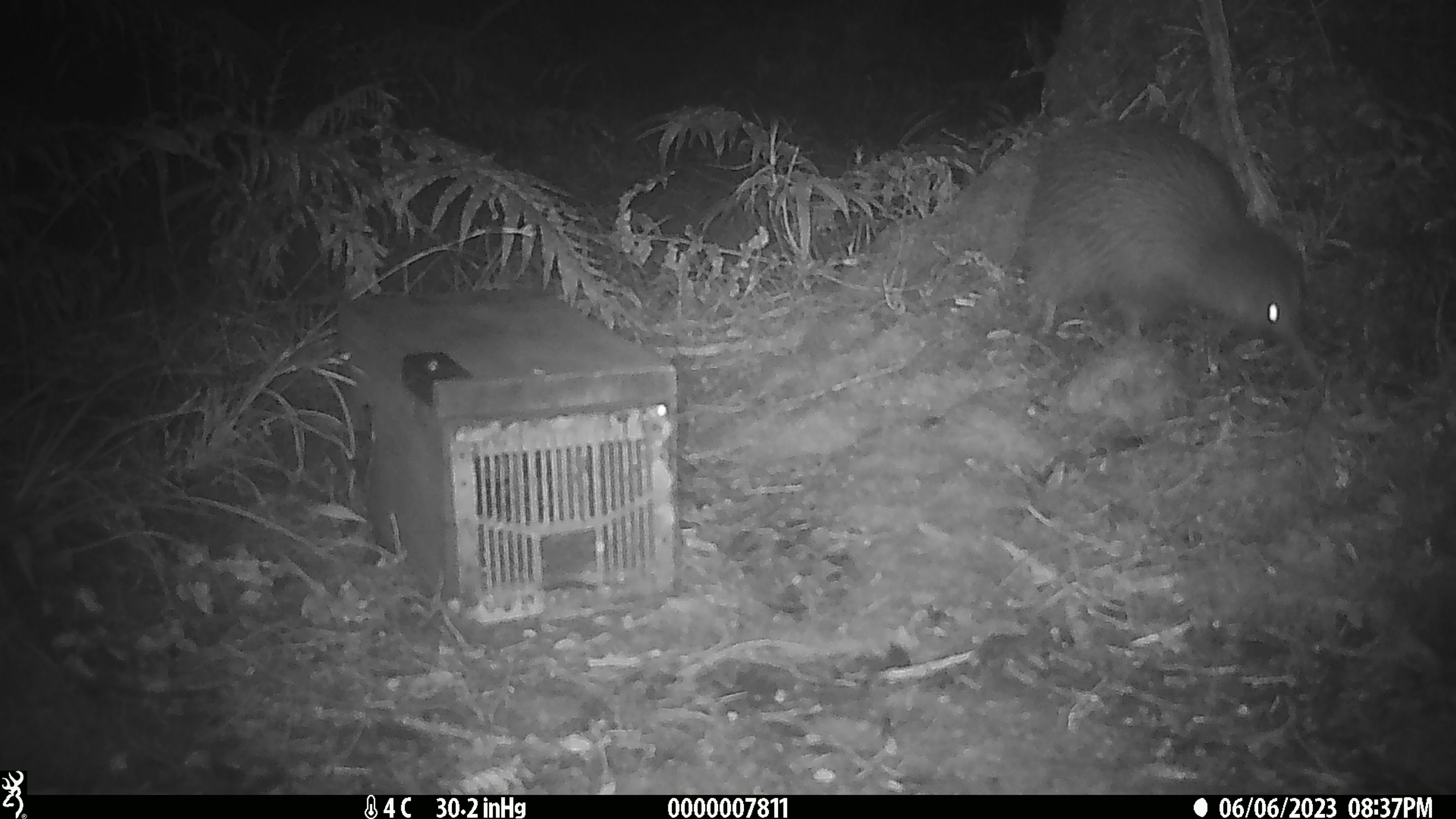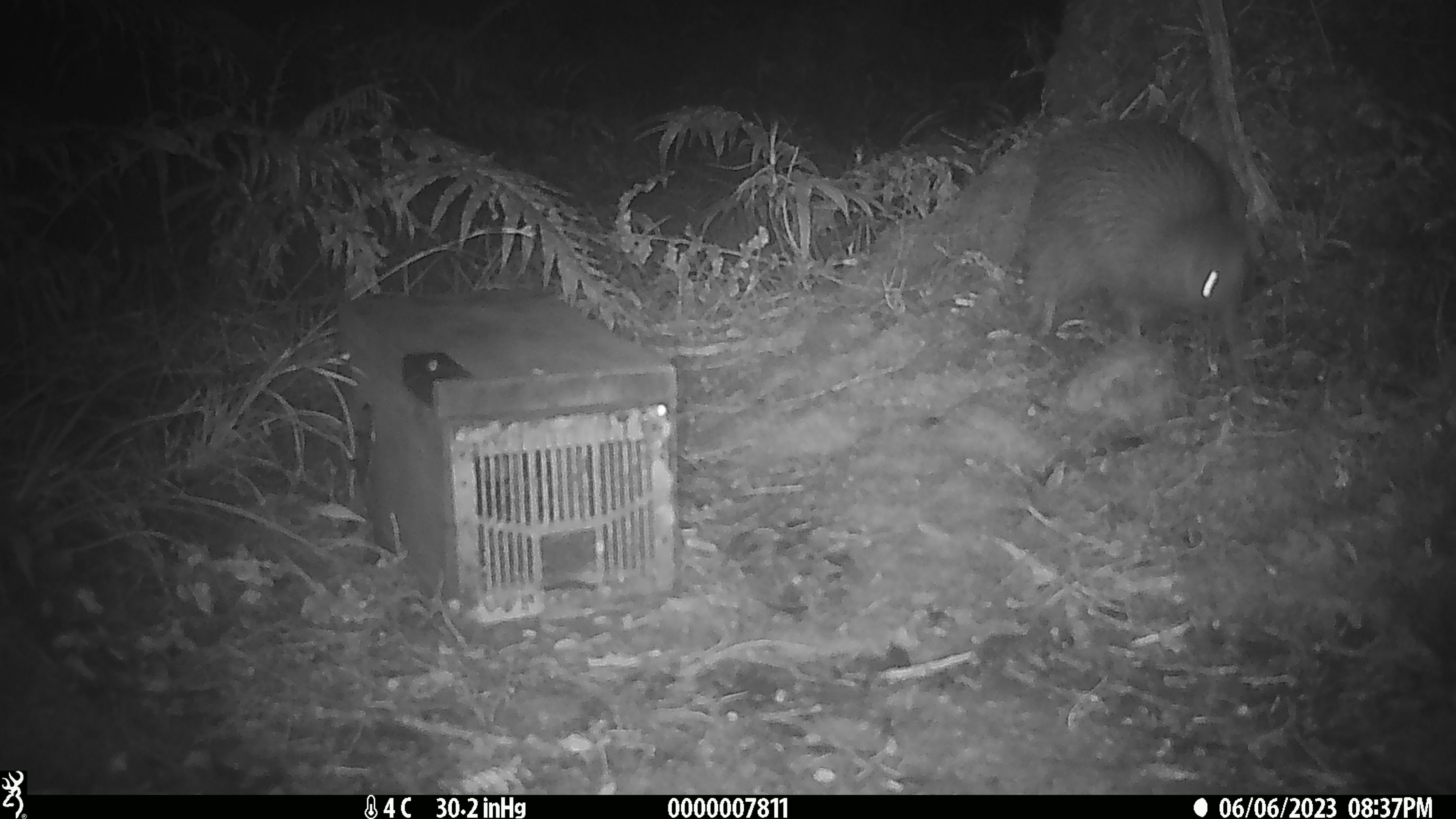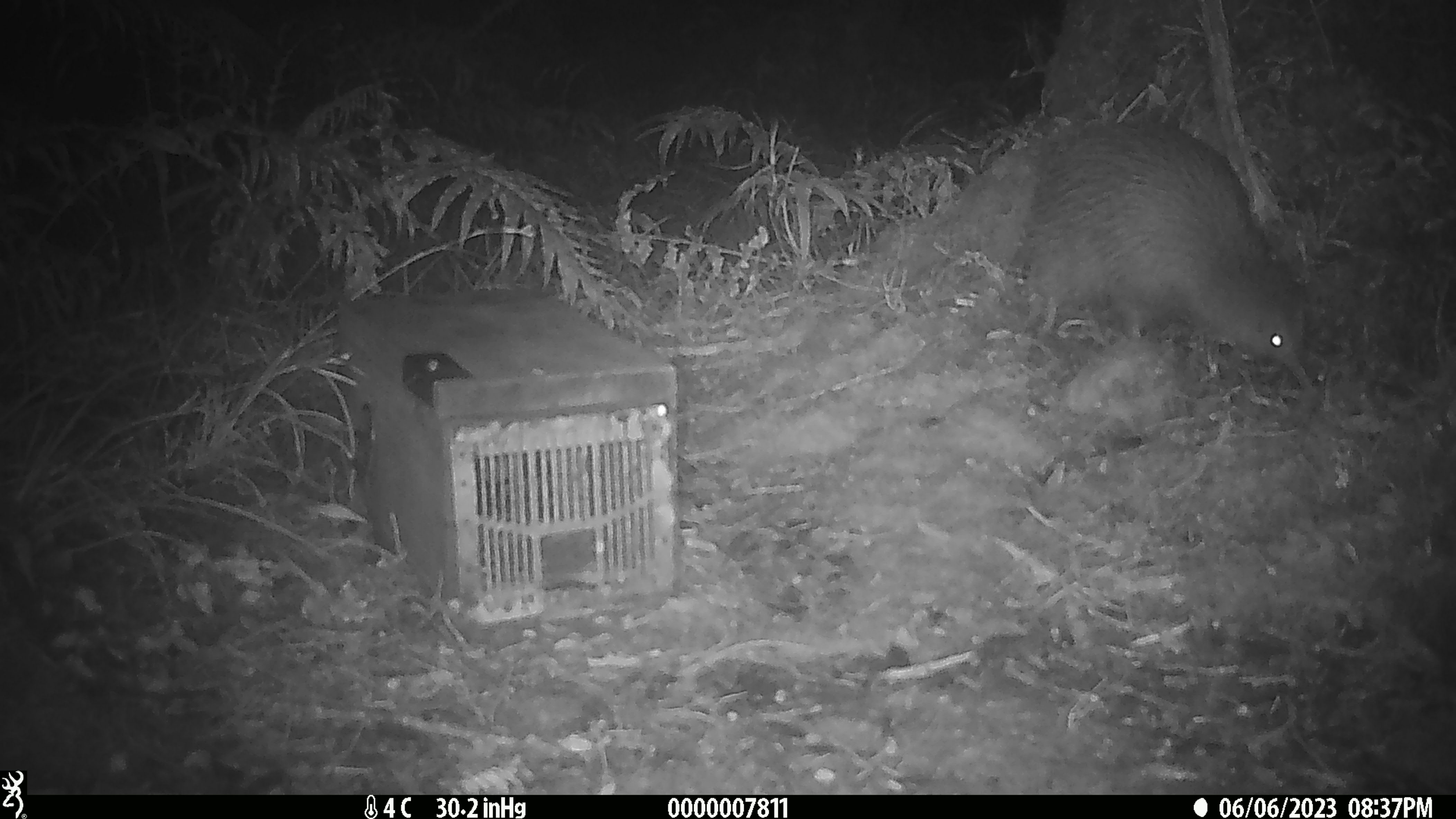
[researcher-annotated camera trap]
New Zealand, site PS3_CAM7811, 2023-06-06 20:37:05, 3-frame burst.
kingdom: Animalia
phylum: Chordata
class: Aves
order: Apterygiformes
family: Apterygidae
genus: Apteryx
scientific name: Apteryx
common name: kiwi